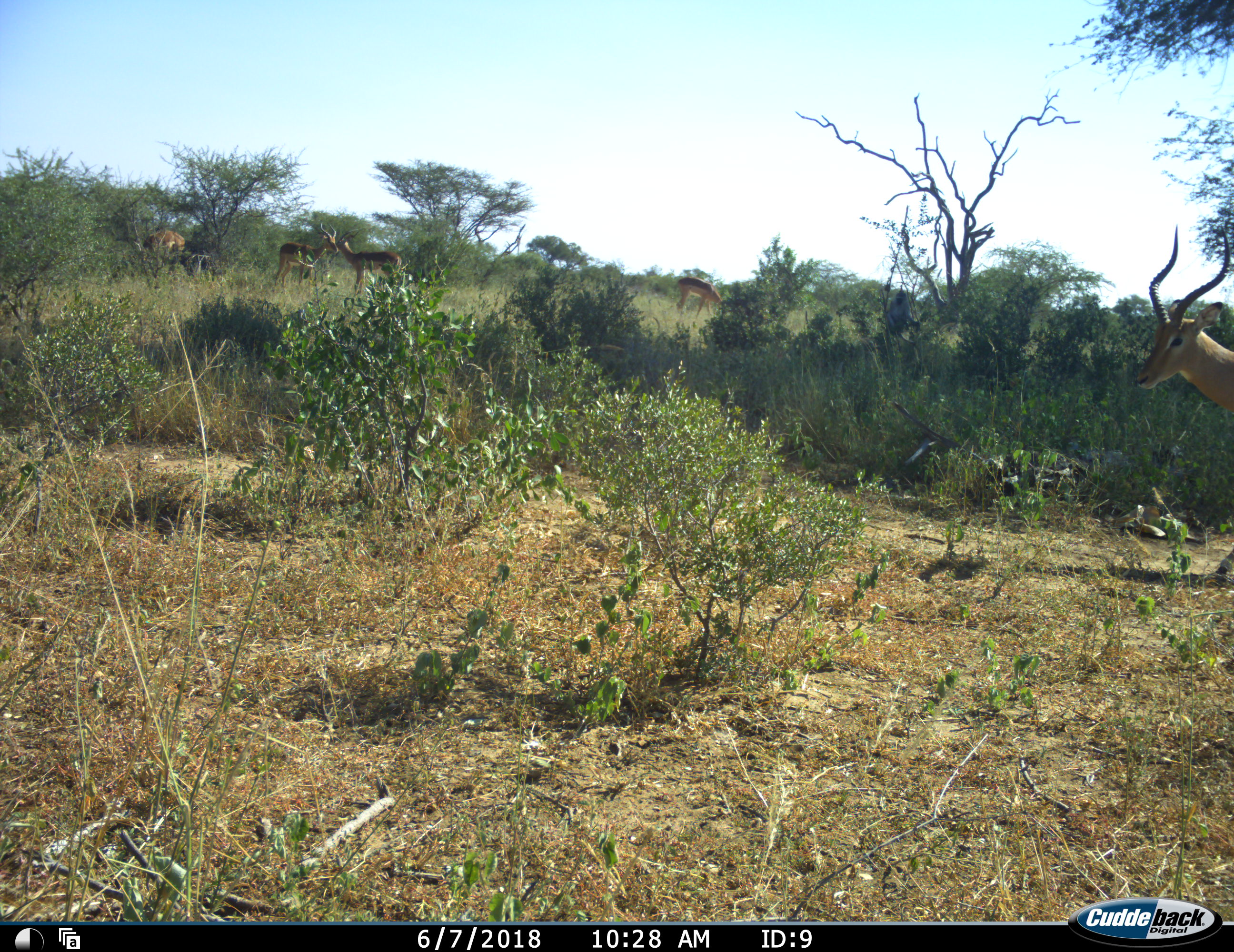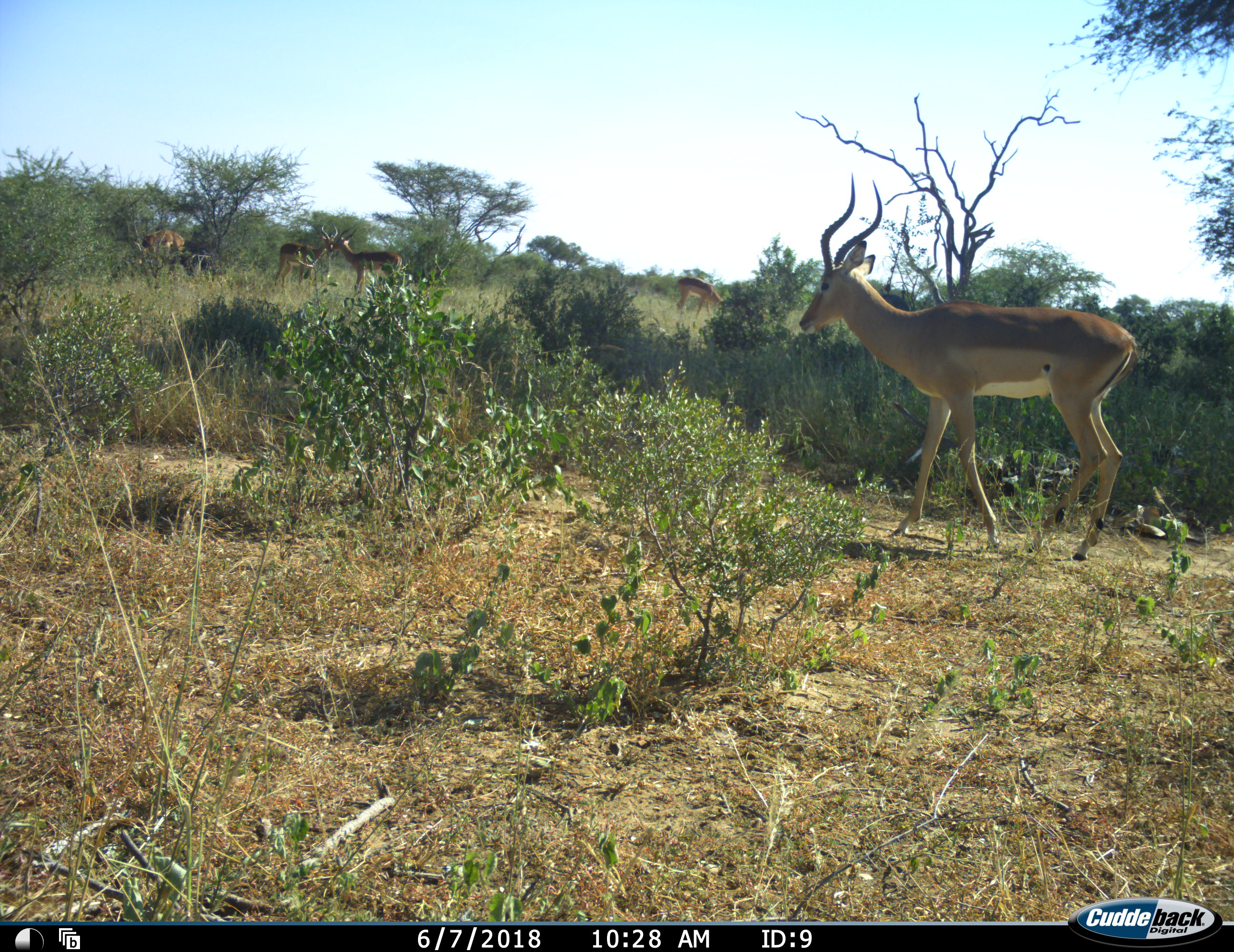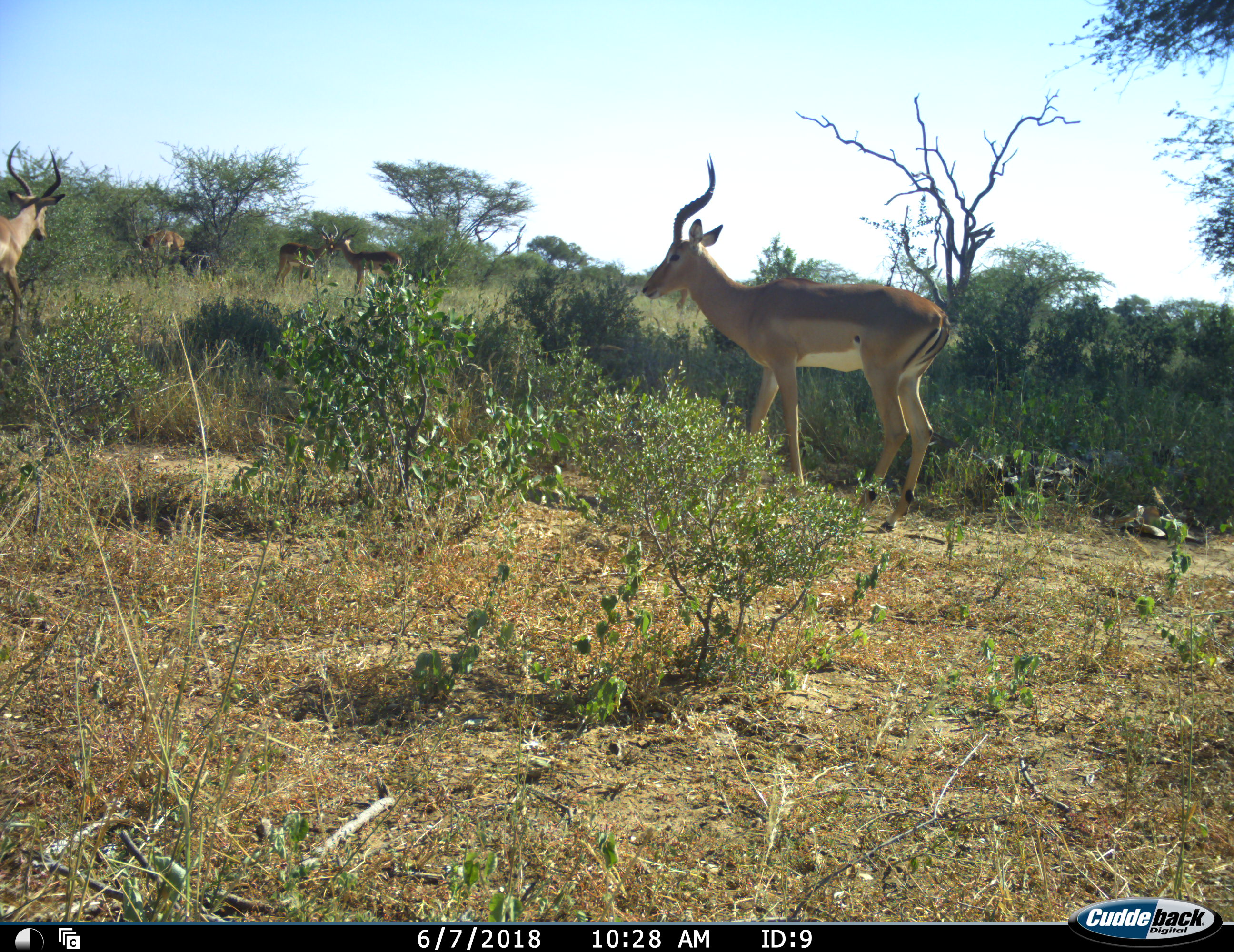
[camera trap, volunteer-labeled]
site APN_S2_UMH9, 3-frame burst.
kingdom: Animalia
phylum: Chordata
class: Mammalia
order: Artiodactyla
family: Bovidae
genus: Aepyceros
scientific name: Aepyceros melampus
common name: impala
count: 5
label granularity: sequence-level